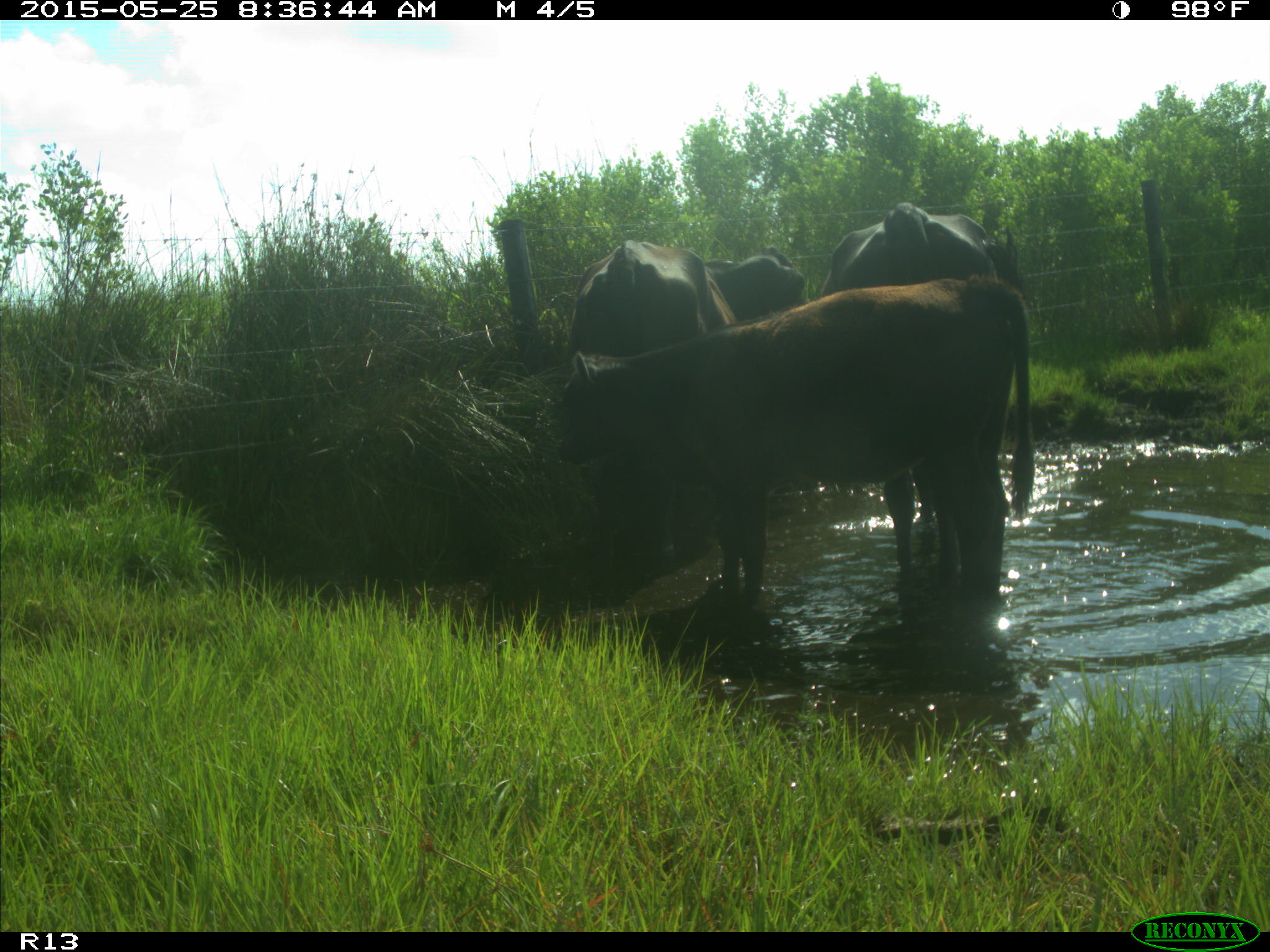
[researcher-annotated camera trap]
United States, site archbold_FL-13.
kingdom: Animalia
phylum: Chordata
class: Mammalia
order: Artiodactyla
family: Bovidae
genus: Bos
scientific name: Bos taurus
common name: domestic cow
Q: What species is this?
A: Bos taurus (domestic cow).